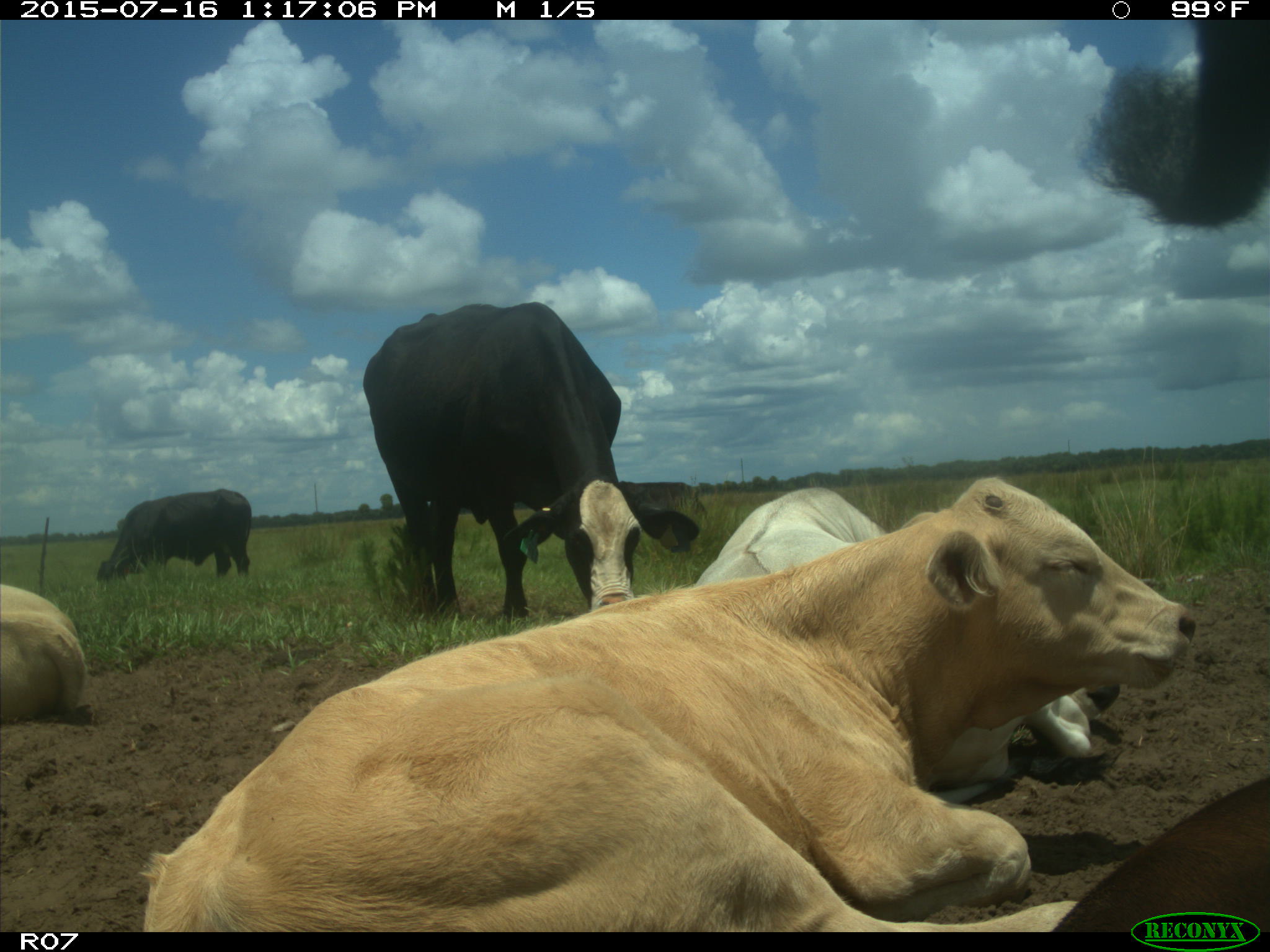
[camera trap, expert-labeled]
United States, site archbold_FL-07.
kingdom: Animalia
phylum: Chordata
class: Mammalia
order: Artiodactyla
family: Bovidae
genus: Bos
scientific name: Bos taurus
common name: domestic cow